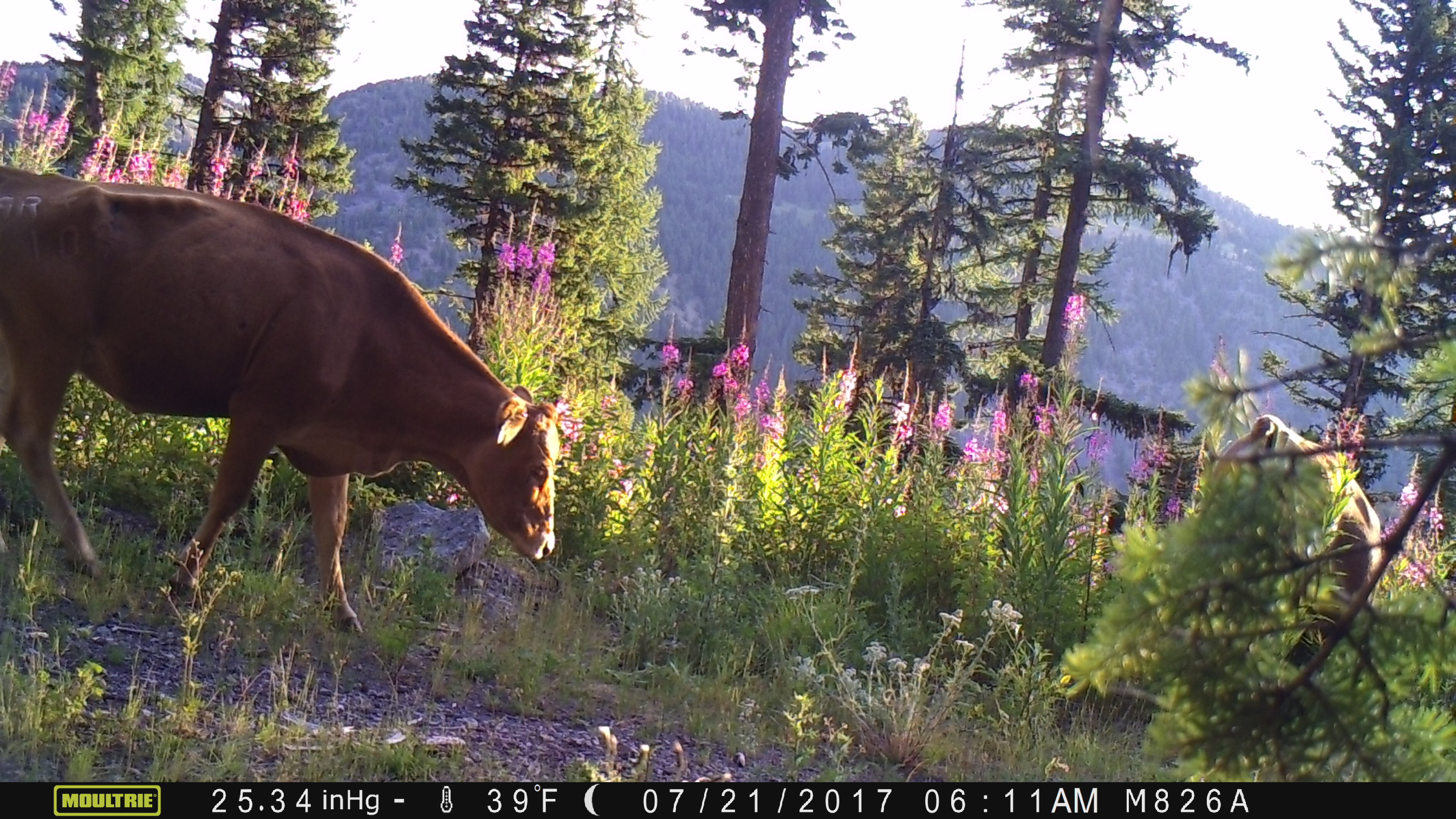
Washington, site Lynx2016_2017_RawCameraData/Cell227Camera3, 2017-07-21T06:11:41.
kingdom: Animalia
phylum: Chordata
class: Mammalia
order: Artiodactyla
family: Bovidae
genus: Bos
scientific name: Bos taurus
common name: domestic cattle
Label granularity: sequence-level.